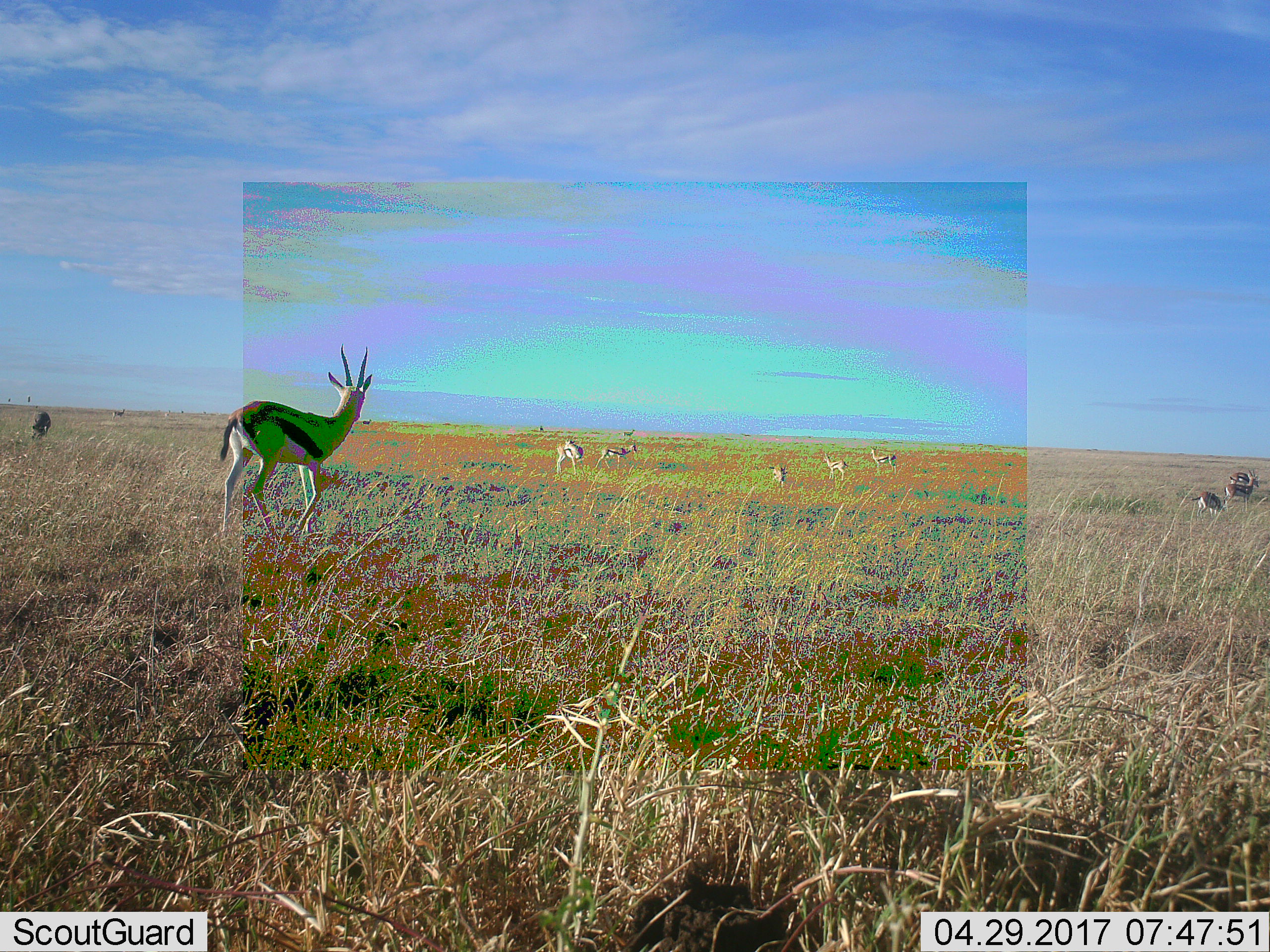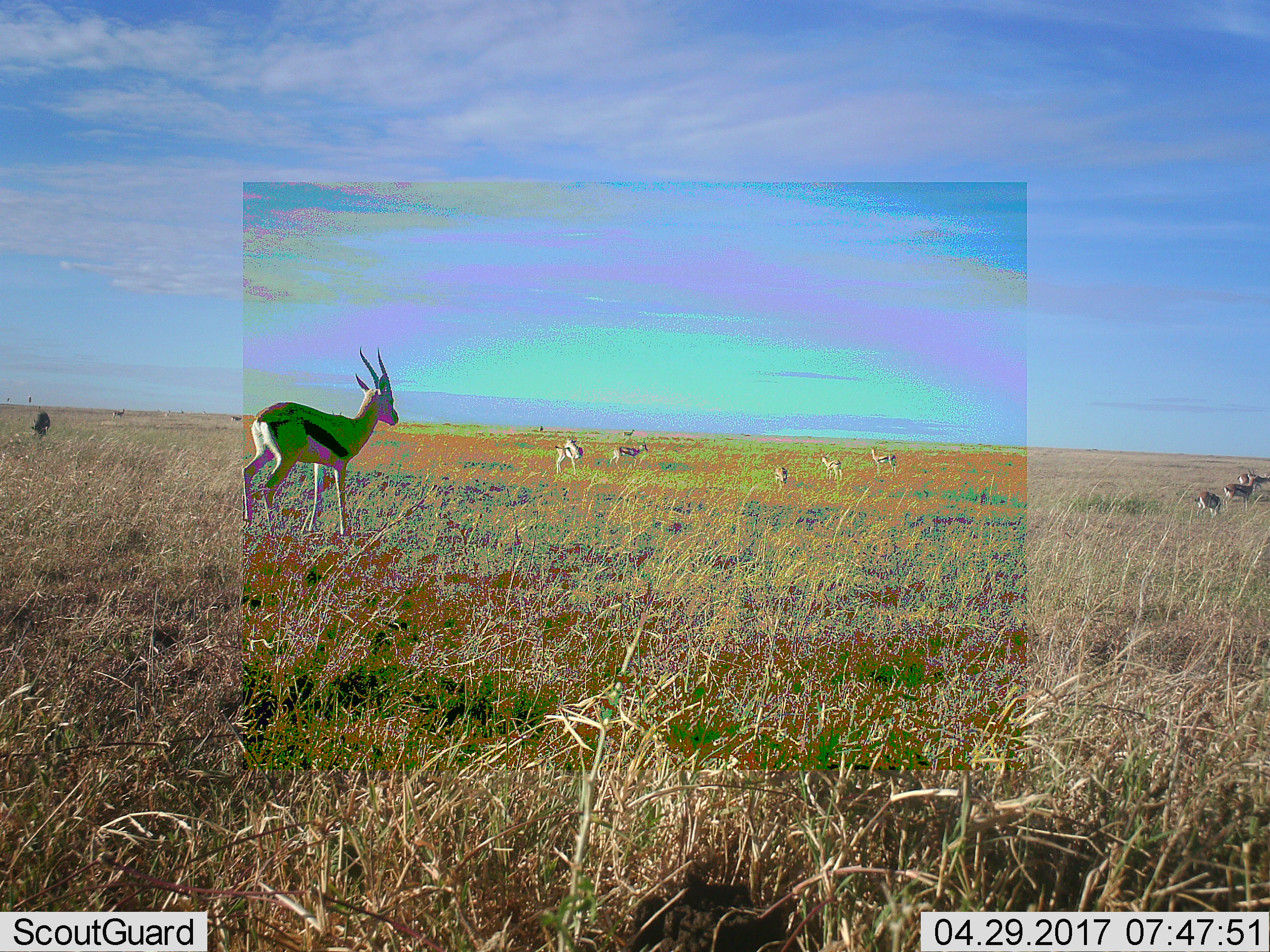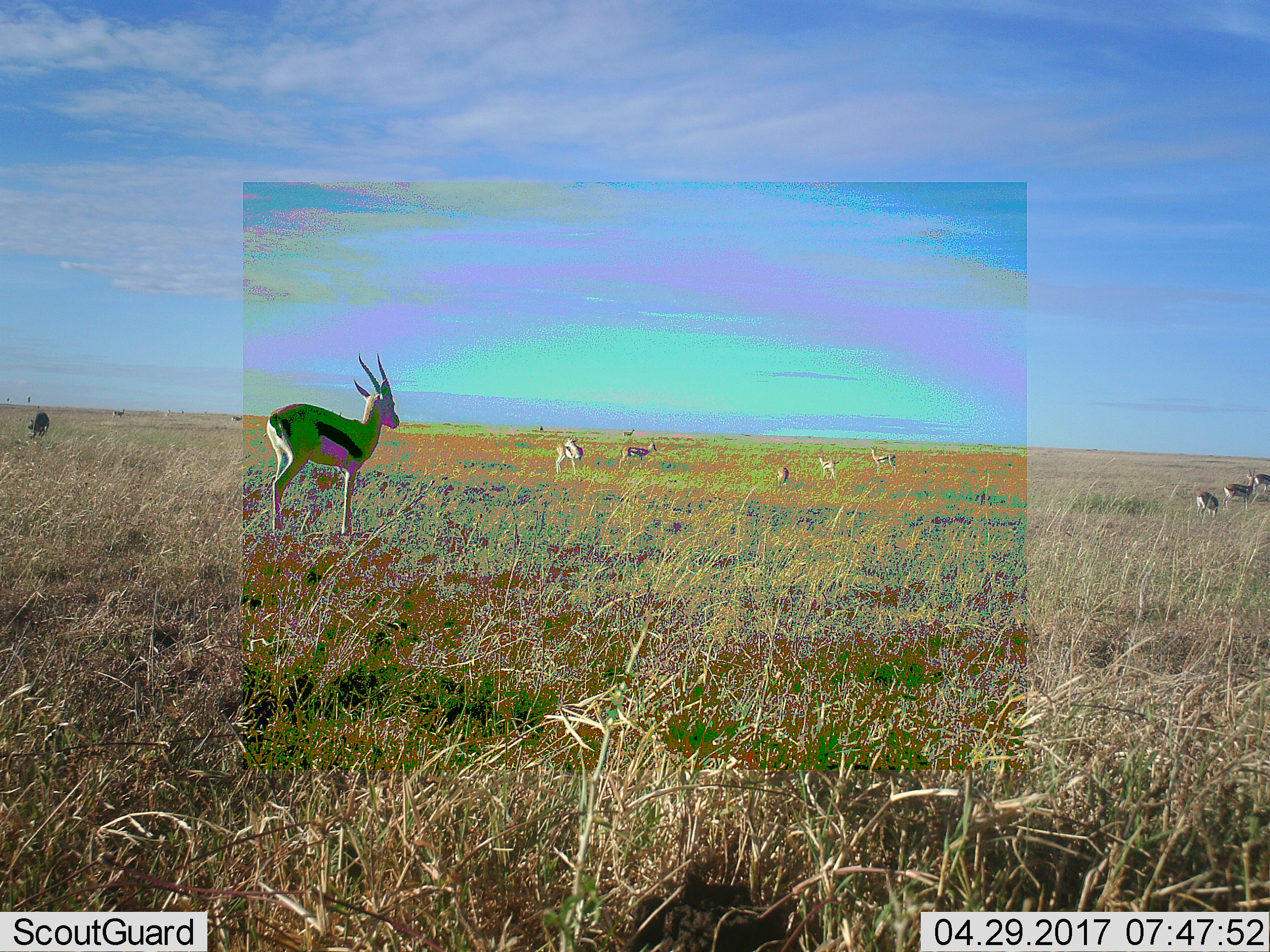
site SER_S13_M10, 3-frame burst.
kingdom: Animalia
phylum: Chordata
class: Mammalia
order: Artiodactyla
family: Bovidae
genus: Eudorcas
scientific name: Eudorcas thomsonii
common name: thomson's gazelle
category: gazellethomsons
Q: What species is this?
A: Gazellethomsons (thomson's gazelle) (Eudorcas thomsonii).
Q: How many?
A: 11-50.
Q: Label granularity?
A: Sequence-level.